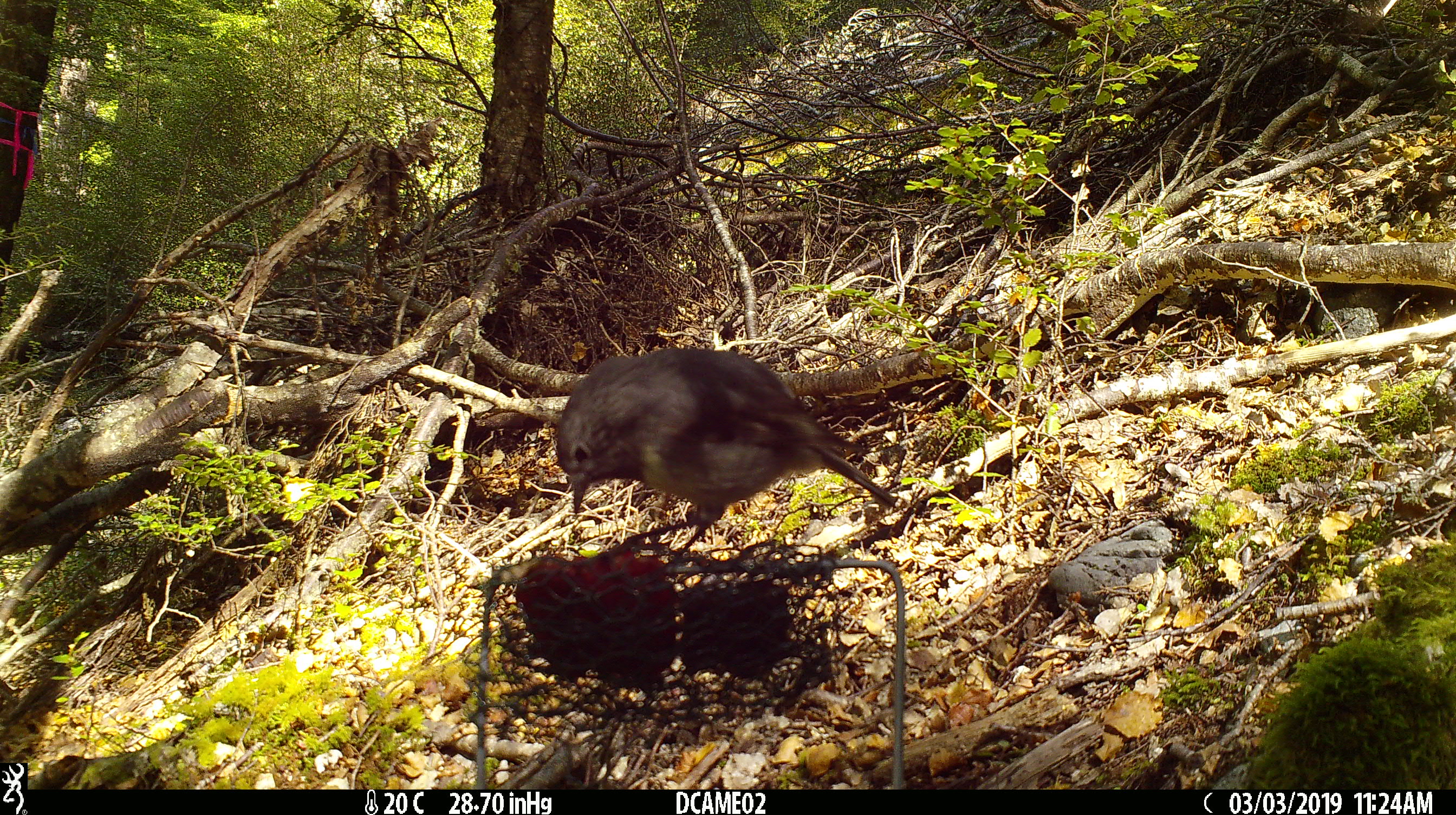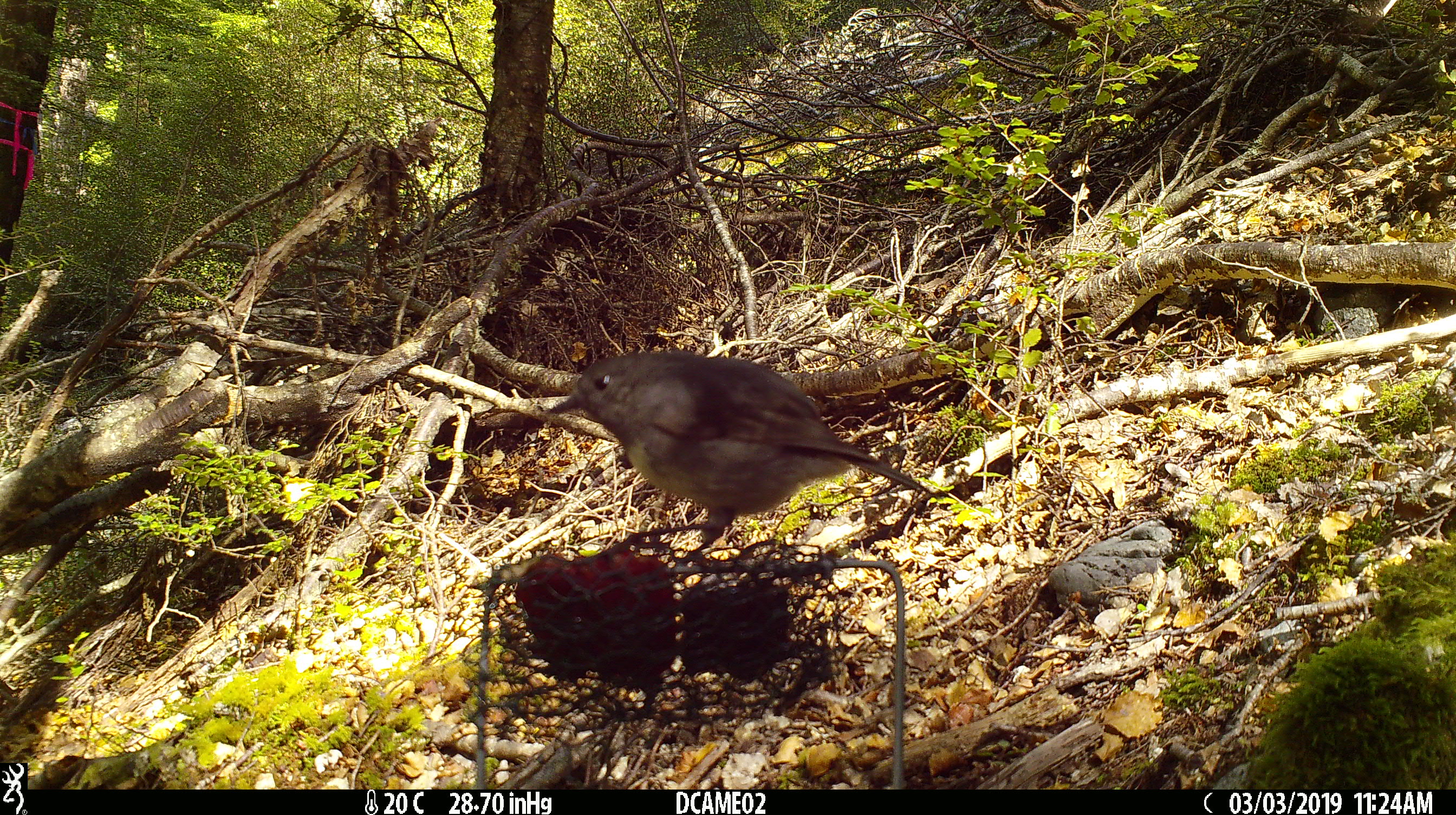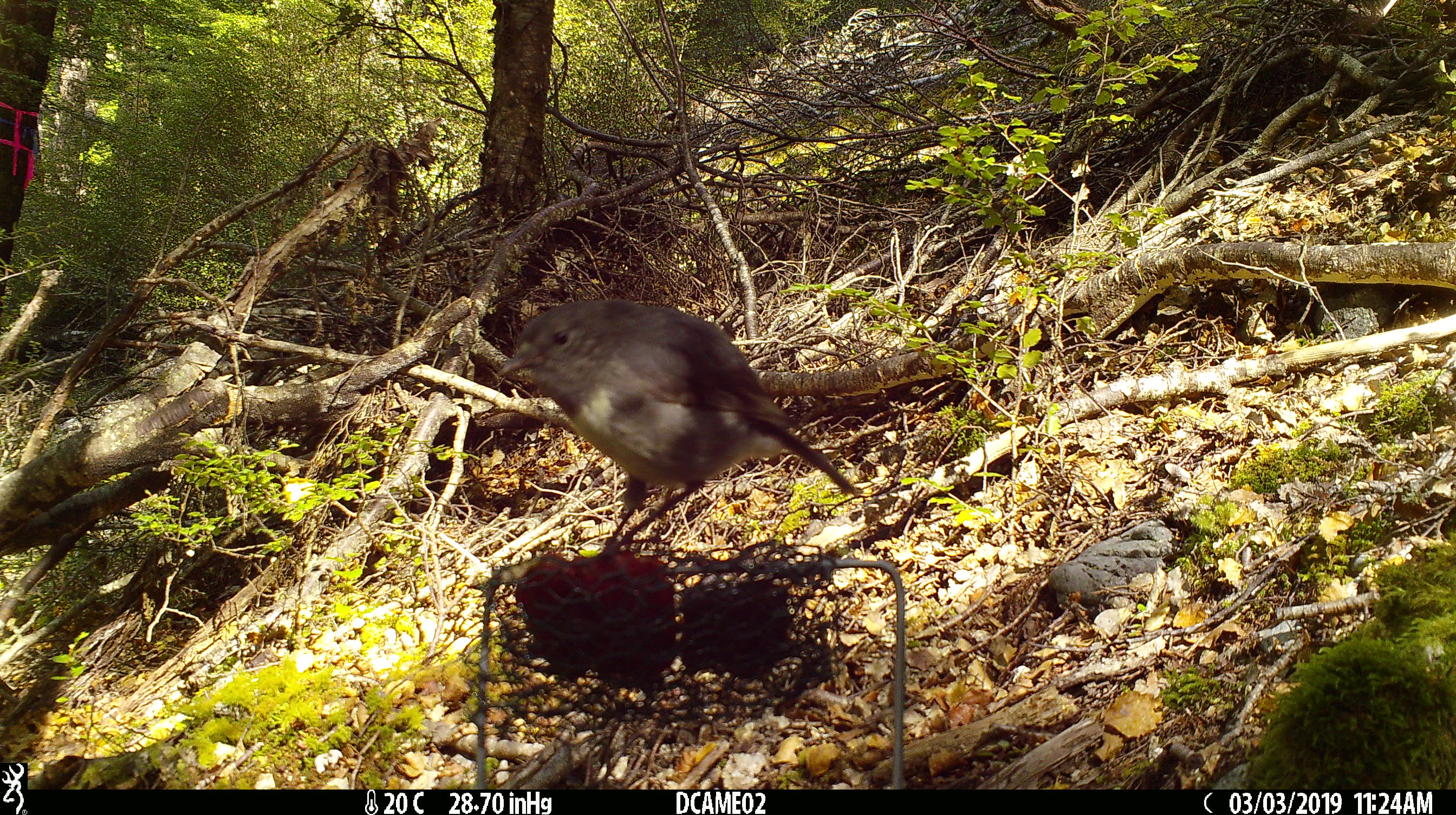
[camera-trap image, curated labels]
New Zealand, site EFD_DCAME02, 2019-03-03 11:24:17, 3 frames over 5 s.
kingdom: Animalia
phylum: Chordata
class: Aves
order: Passeriformes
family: Petroicidae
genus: Petroica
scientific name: Petroica australis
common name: new zealand robin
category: robin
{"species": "robin (new zealand robin) (Petroica australis)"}